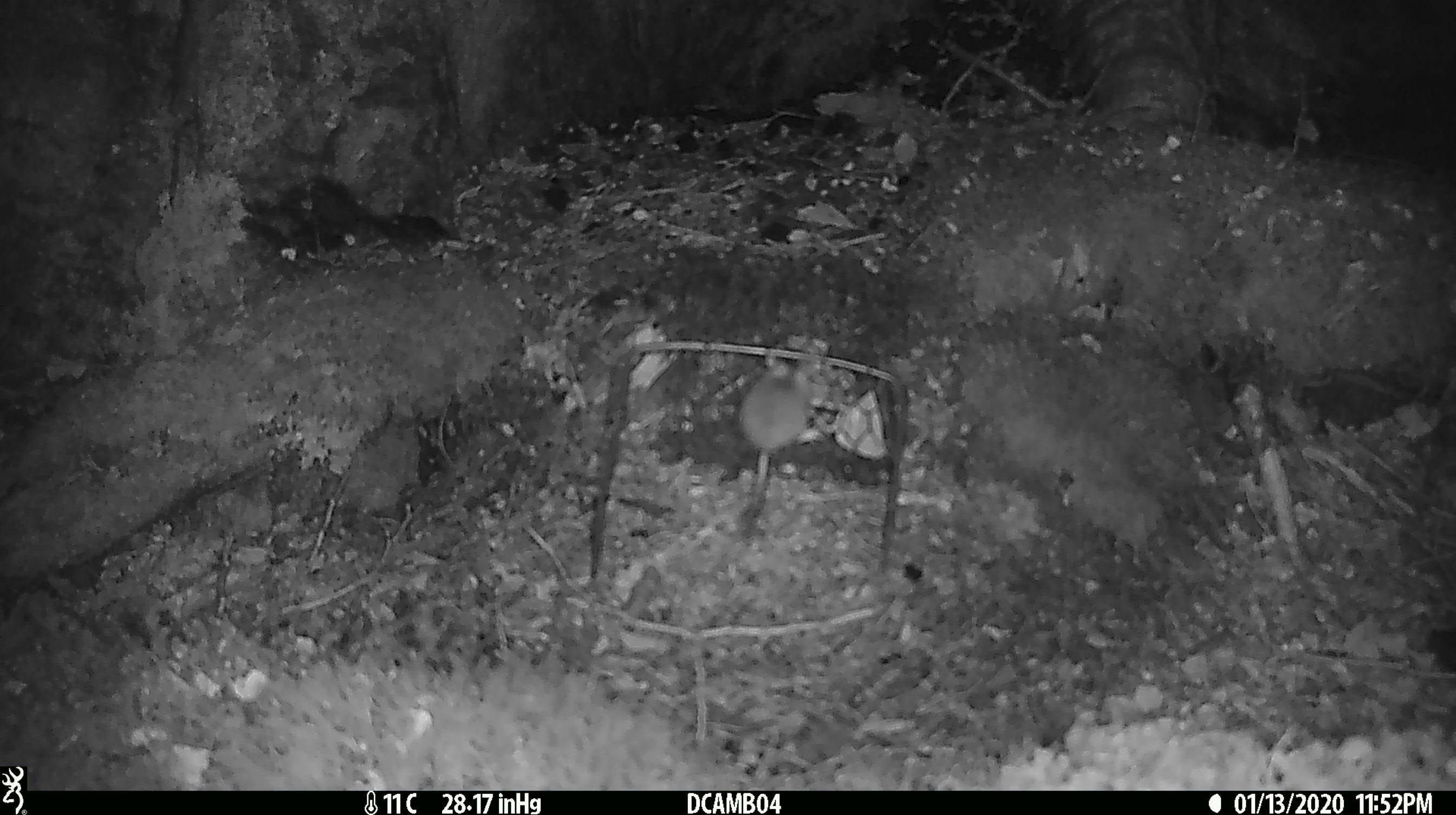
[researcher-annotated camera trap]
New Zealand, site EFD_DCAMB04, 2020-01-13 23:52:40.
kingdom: Animalia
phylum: Chordata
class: Mammalia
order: Rodentia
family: Muridae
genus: Mus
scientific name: Mus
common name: mouse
Mouse (Mus).